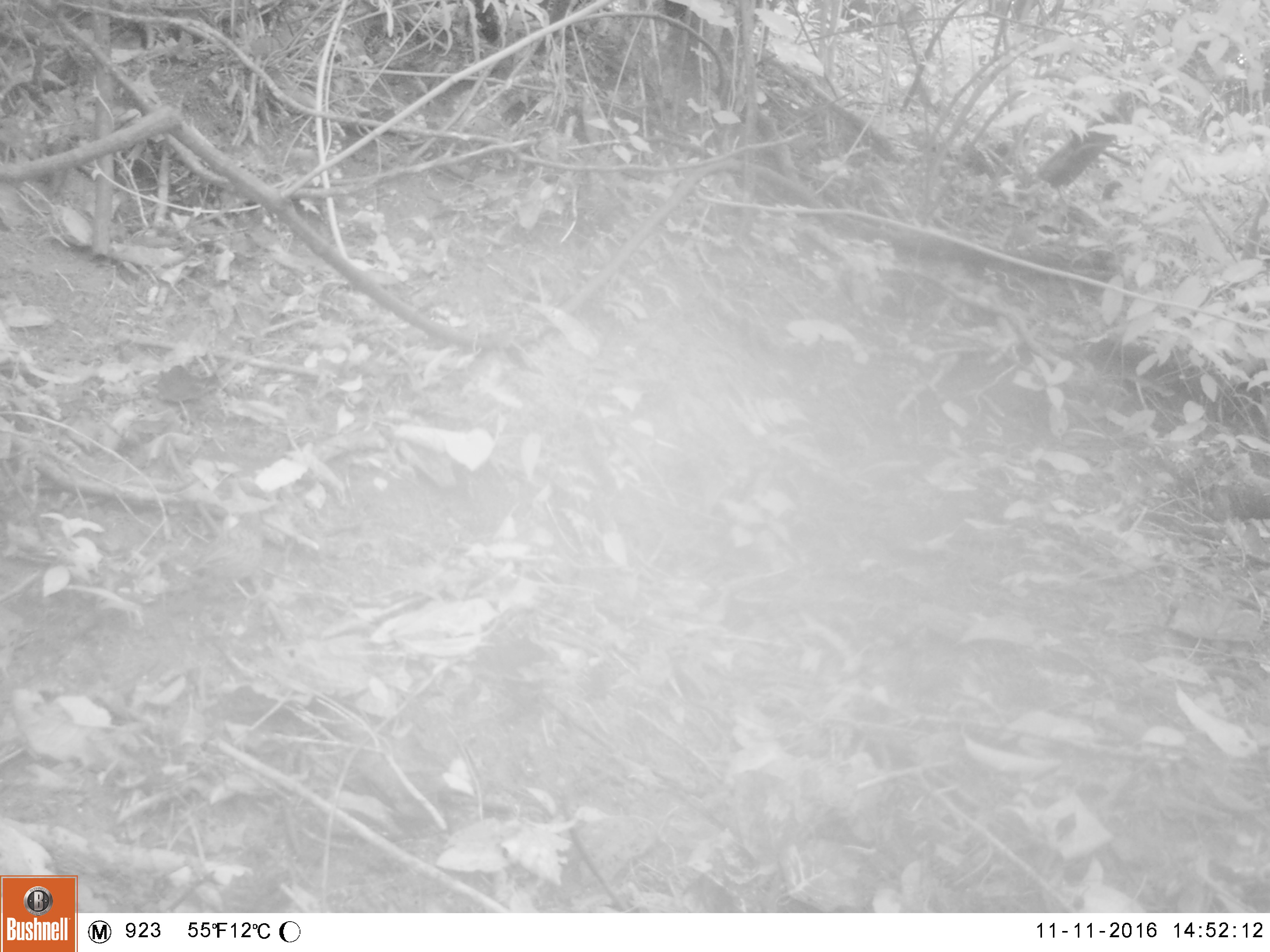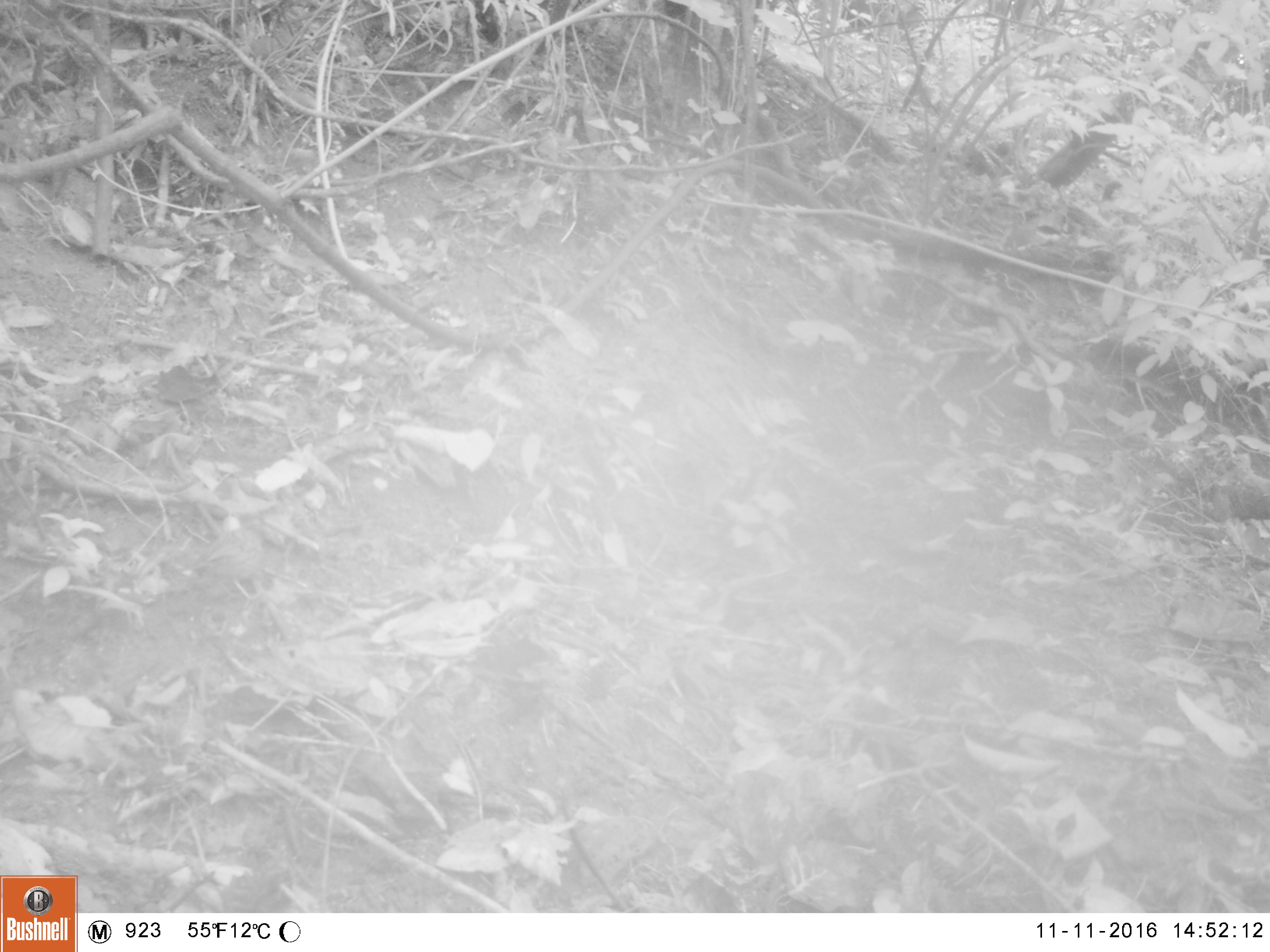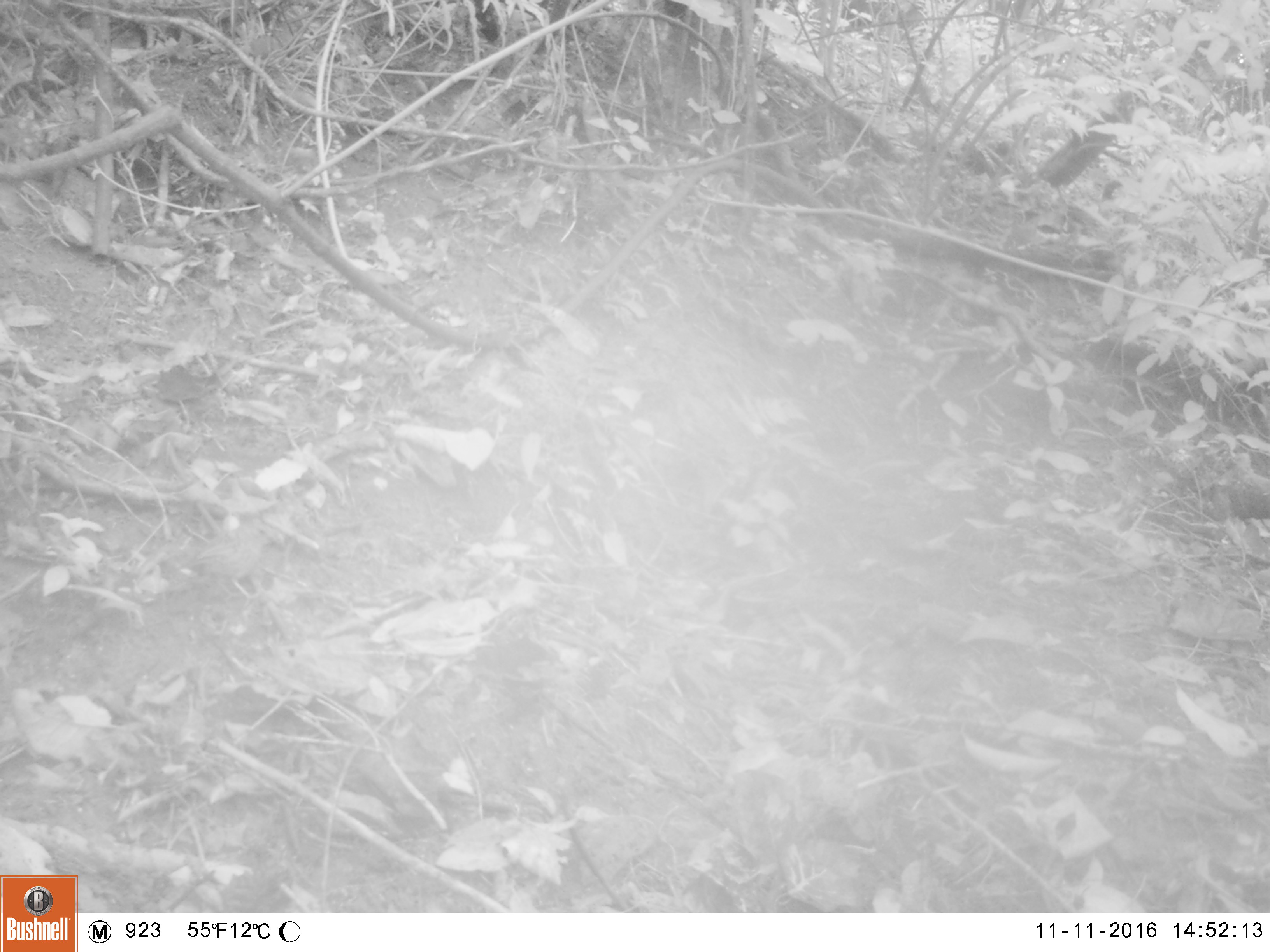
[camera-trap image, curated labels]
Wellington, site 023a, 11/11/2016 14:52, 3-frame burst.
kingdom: Animalia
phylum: Chordata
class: Aves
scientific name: Aves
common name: bird